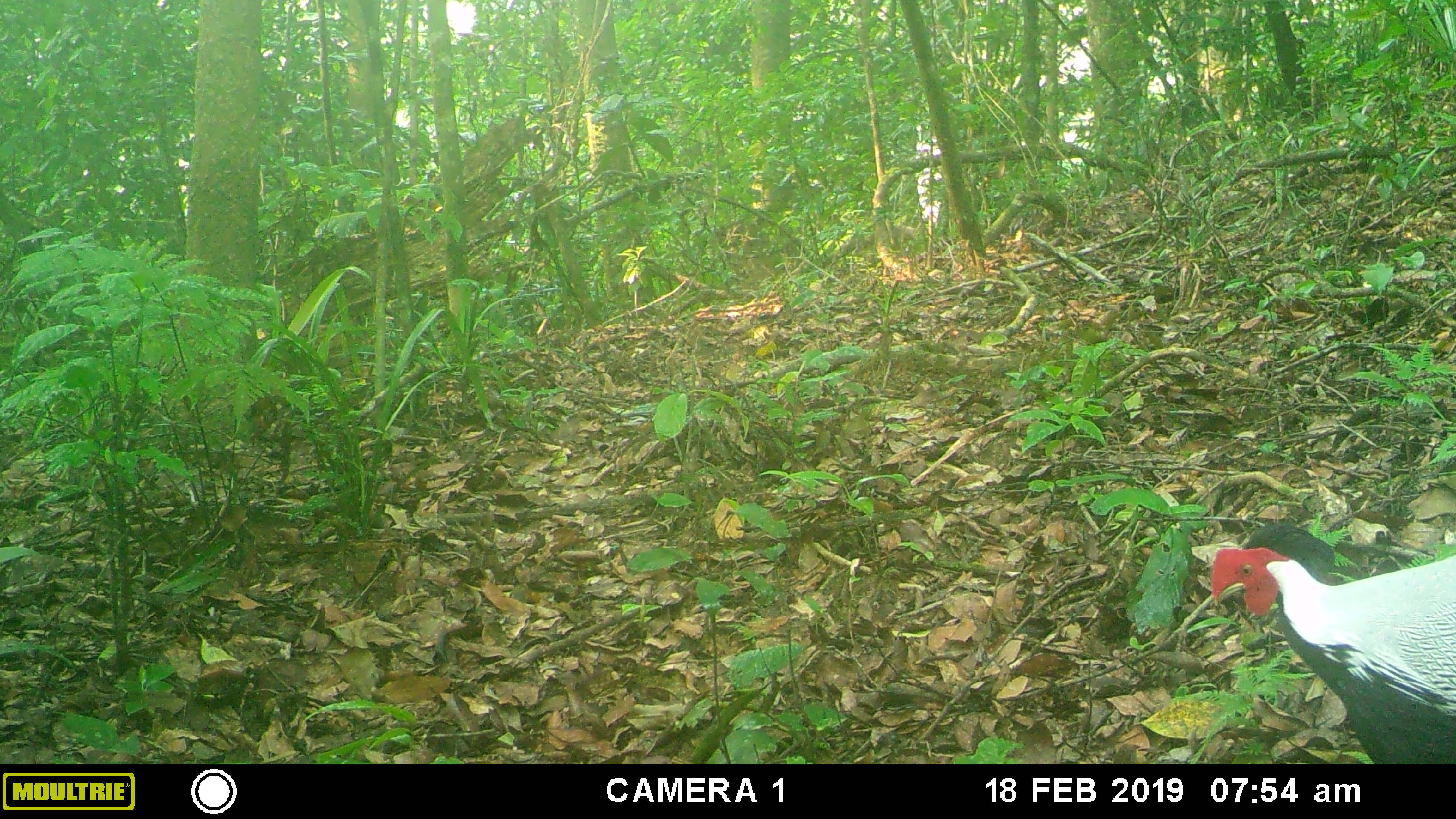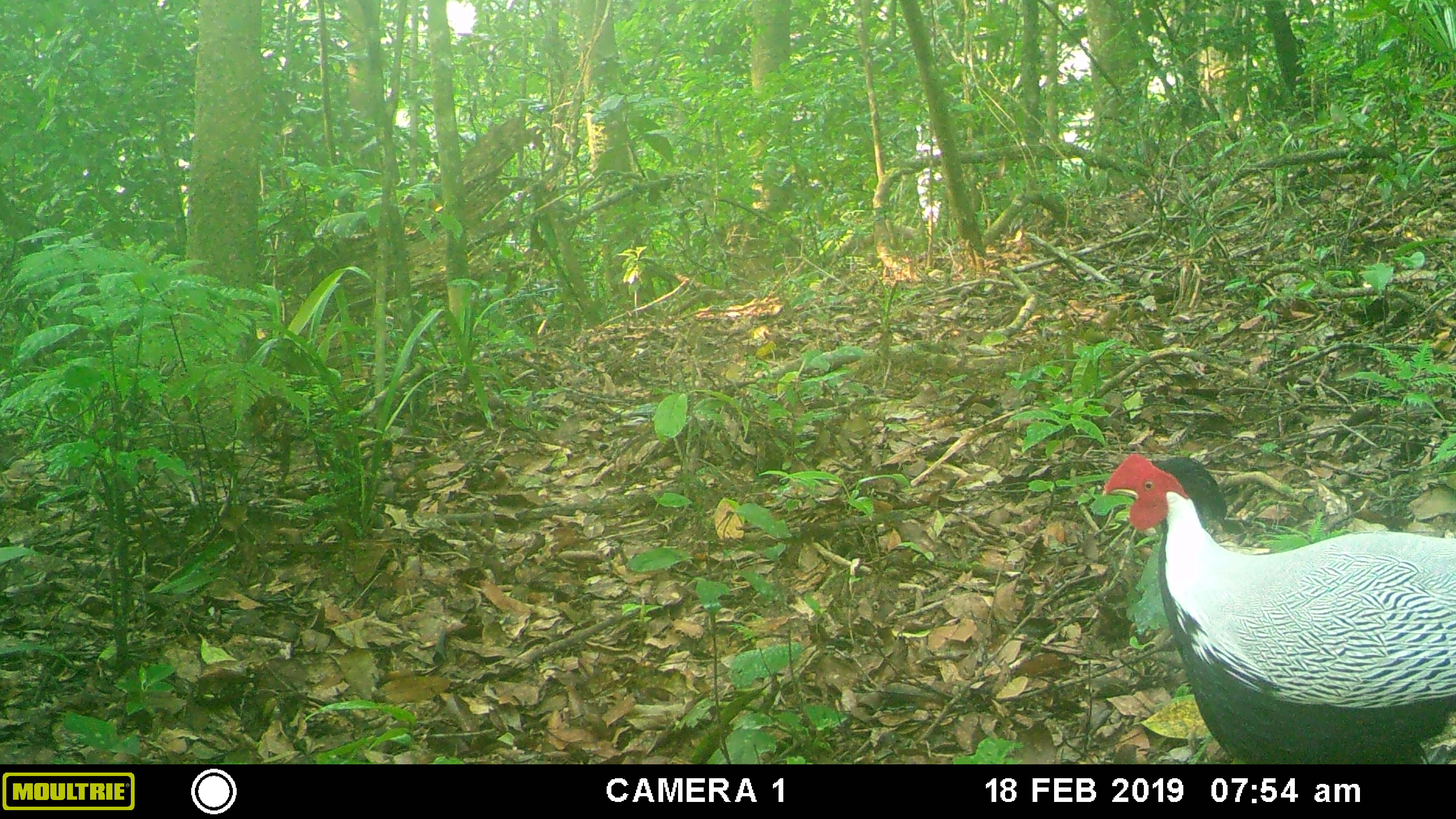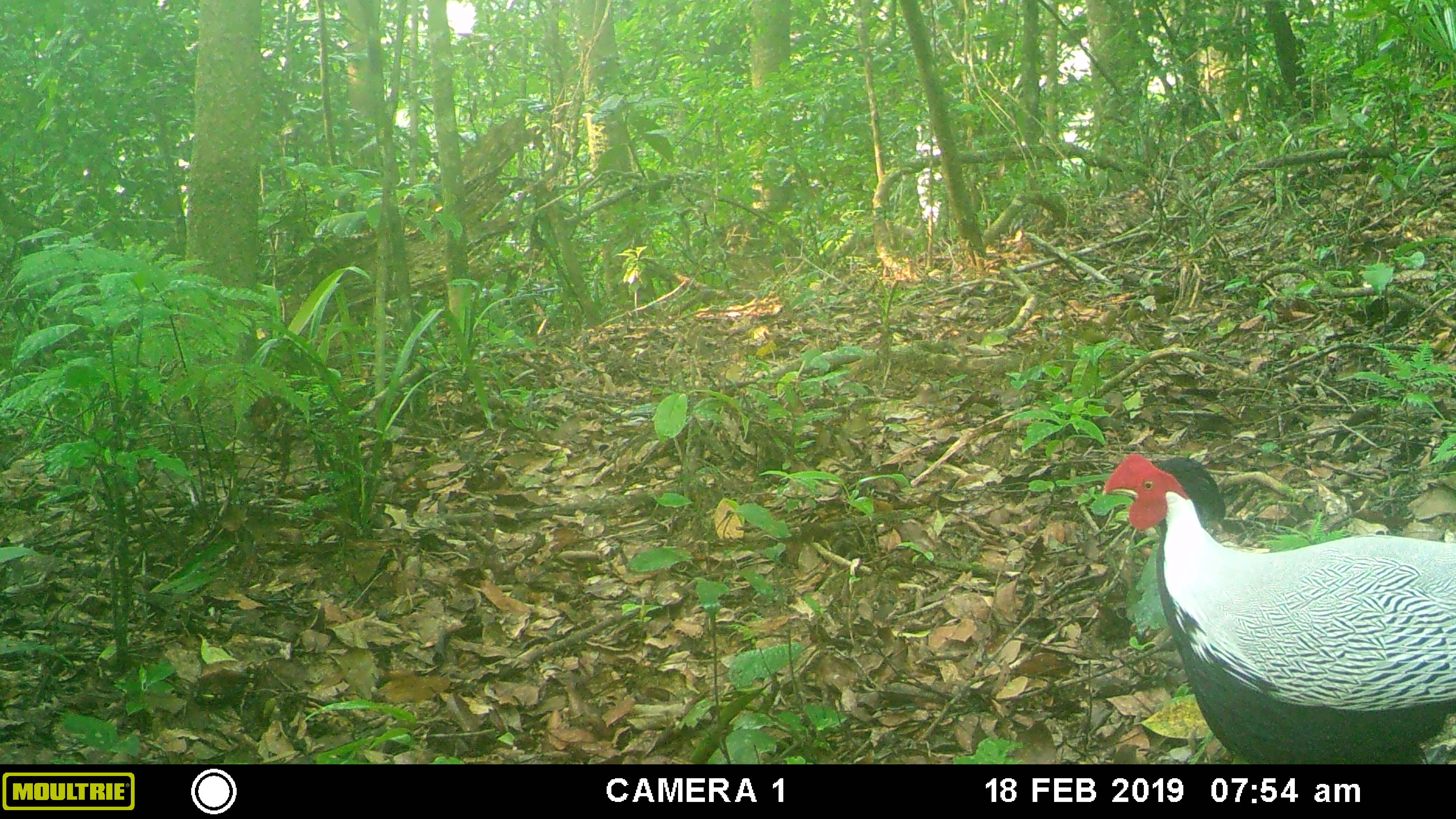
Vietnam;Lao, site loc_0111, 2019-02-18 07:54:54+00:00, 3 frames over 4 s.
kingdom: Animalia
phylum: Chordata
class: Aves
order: Galliformes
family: Phasianidae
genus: Lophura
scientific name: Lophura nycthemera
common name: silver pheasant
Silver pheasant (Lophura nycthemera). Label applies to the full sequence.